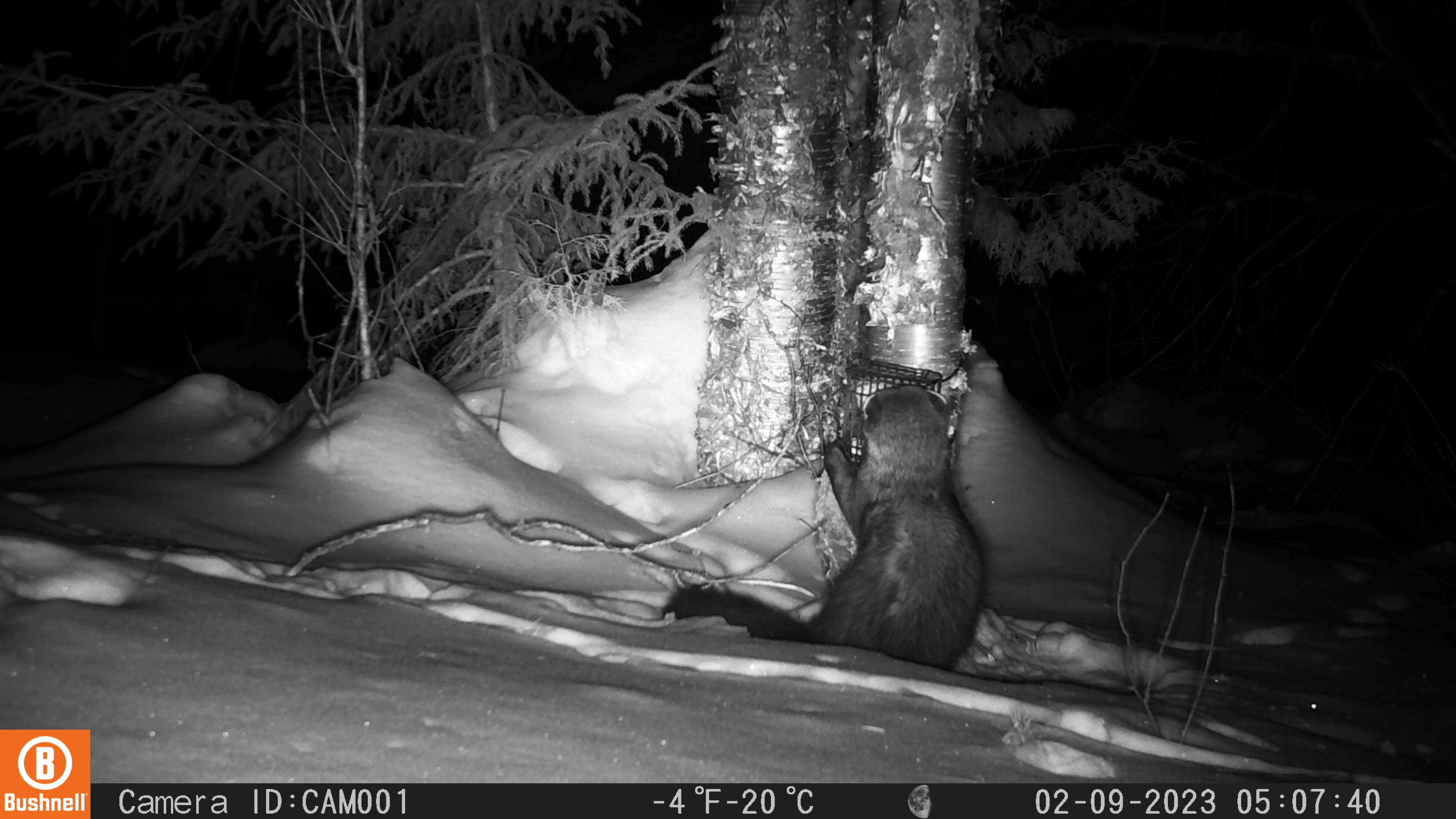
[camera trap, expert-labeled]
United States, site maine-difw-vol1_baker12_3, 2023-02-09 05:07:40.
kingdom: Animalia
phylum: Chordata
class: Mammalia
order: Carnivora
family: Mustelidae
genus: Pekania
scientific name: Pekania pennanti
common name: fisher